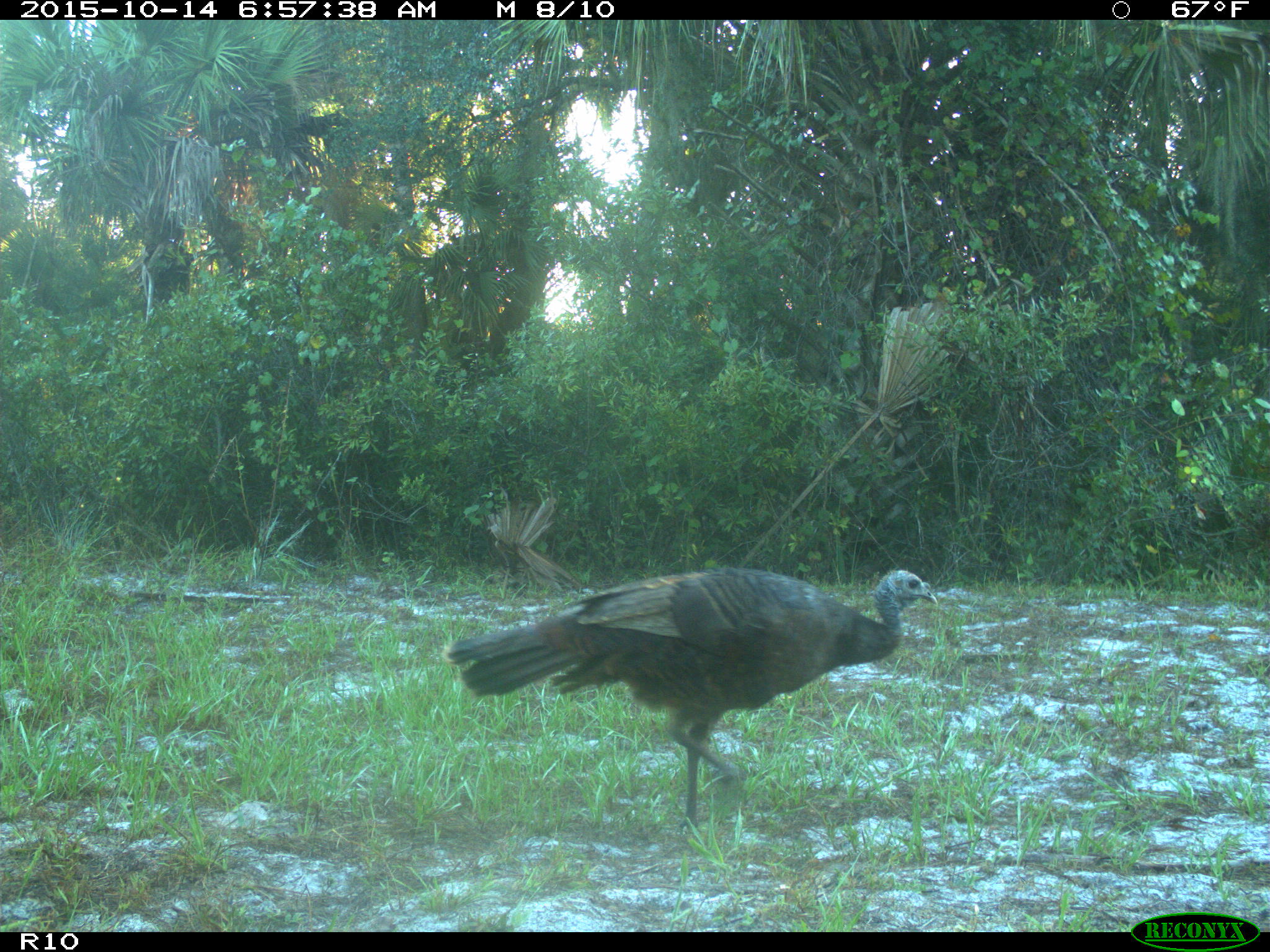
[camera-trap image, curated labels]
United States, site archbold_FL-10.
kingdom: Animalia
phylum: Chordata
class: Aves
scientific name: Aves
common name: birds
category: unidentified bird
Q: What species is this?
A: Unidentified bird (birds) (Aves).